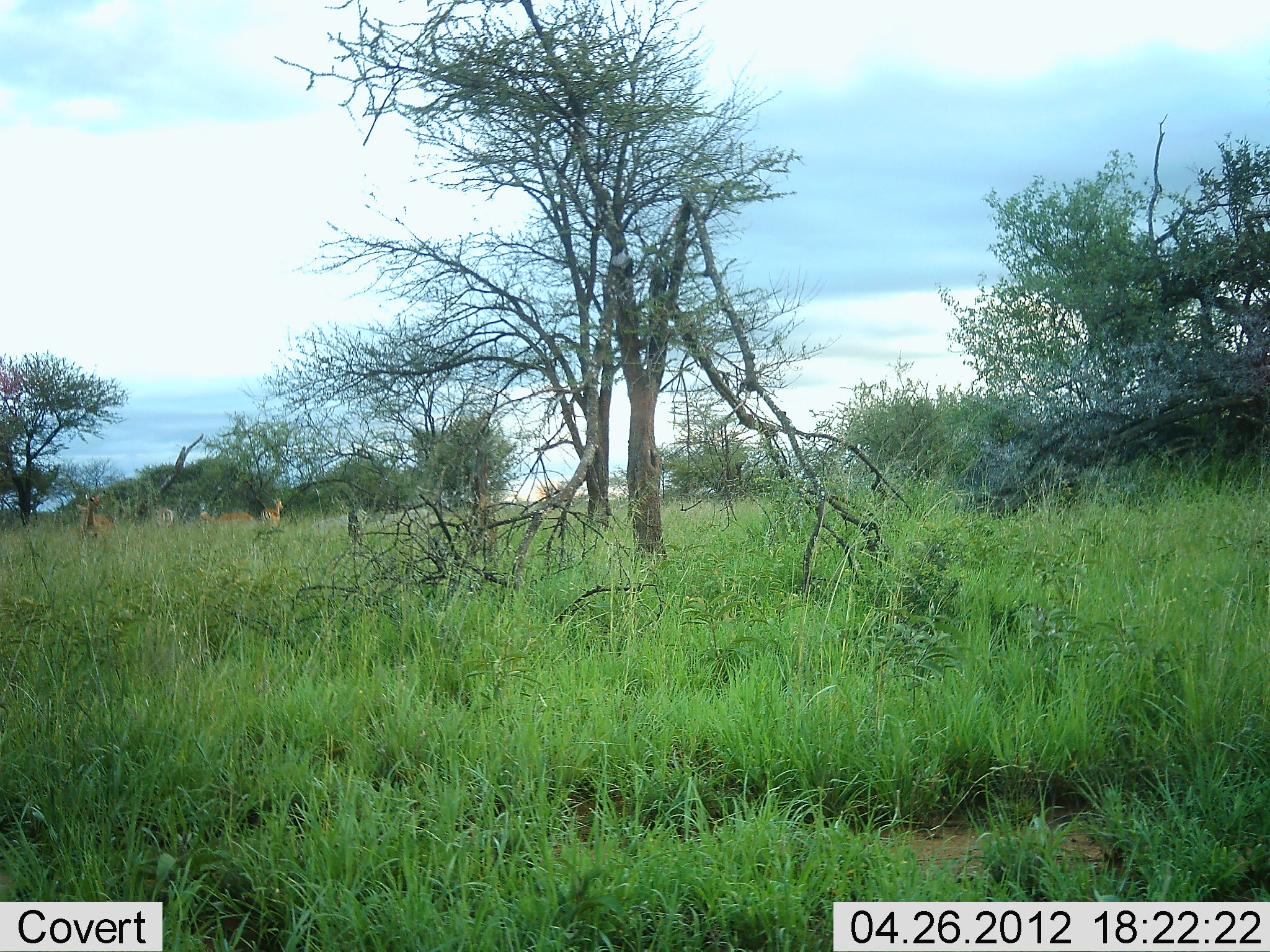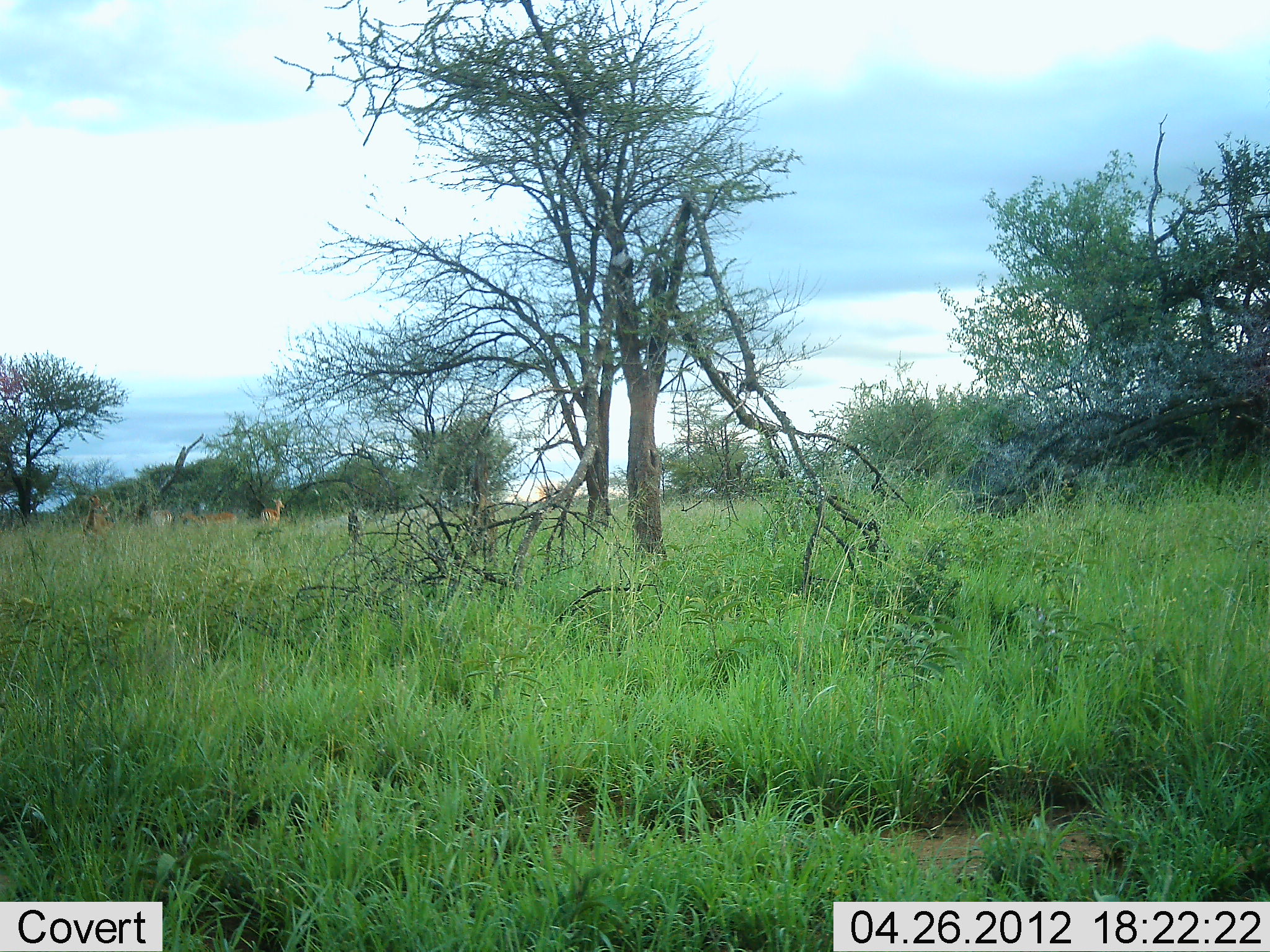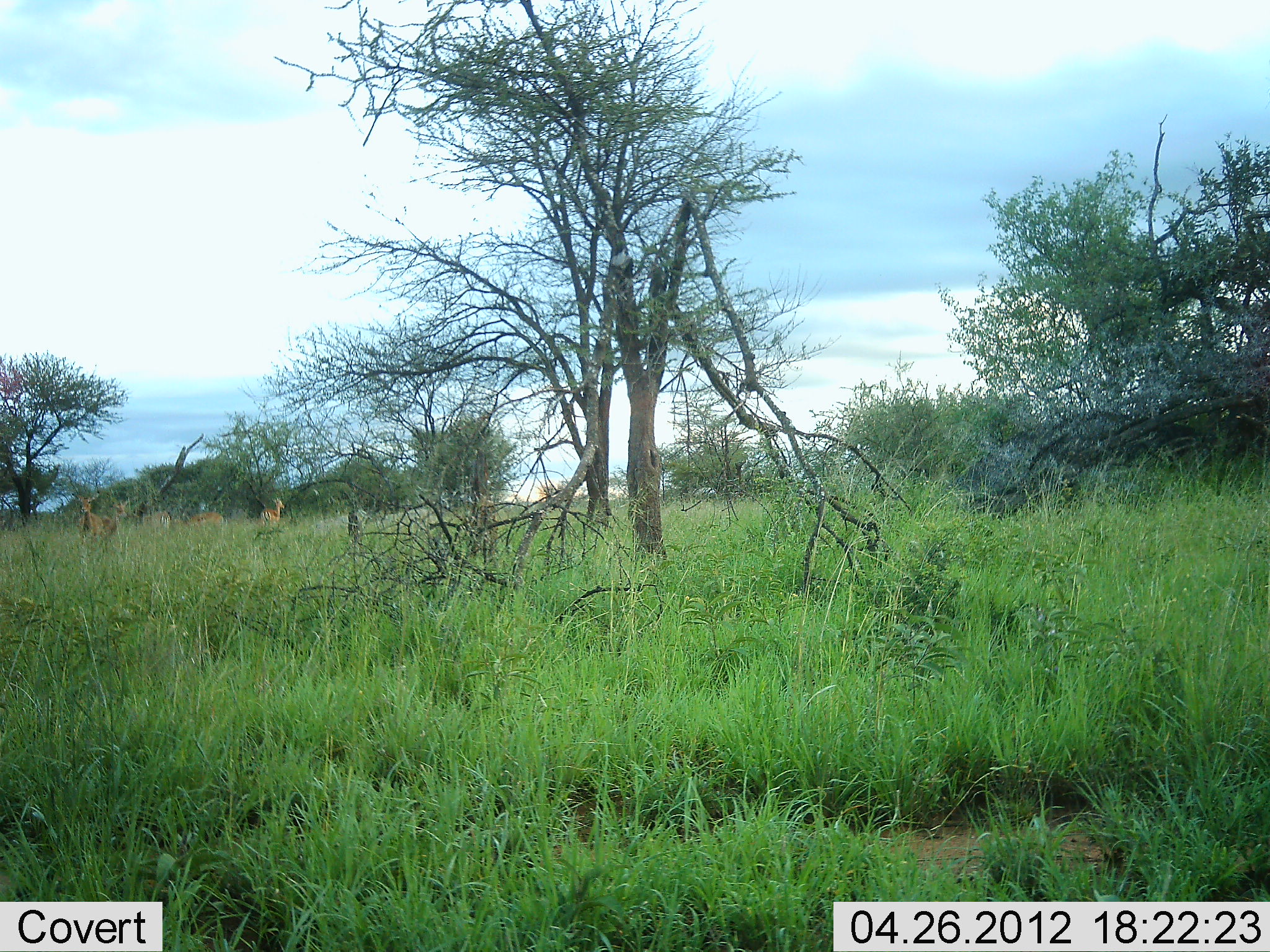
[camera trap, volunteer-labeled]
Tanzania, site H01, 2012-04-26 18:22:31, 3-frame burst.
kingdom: Animalia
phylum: Chordata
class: Mammalia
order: Artiodactyla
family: Bovidae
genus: Aepyceros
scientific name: Aepyceros melampus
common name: impala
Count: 4.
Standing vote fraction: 72%.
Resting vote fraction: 0%.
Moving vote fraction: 61%.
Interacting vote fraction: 0%.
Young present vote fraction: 0%.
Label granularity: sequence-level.